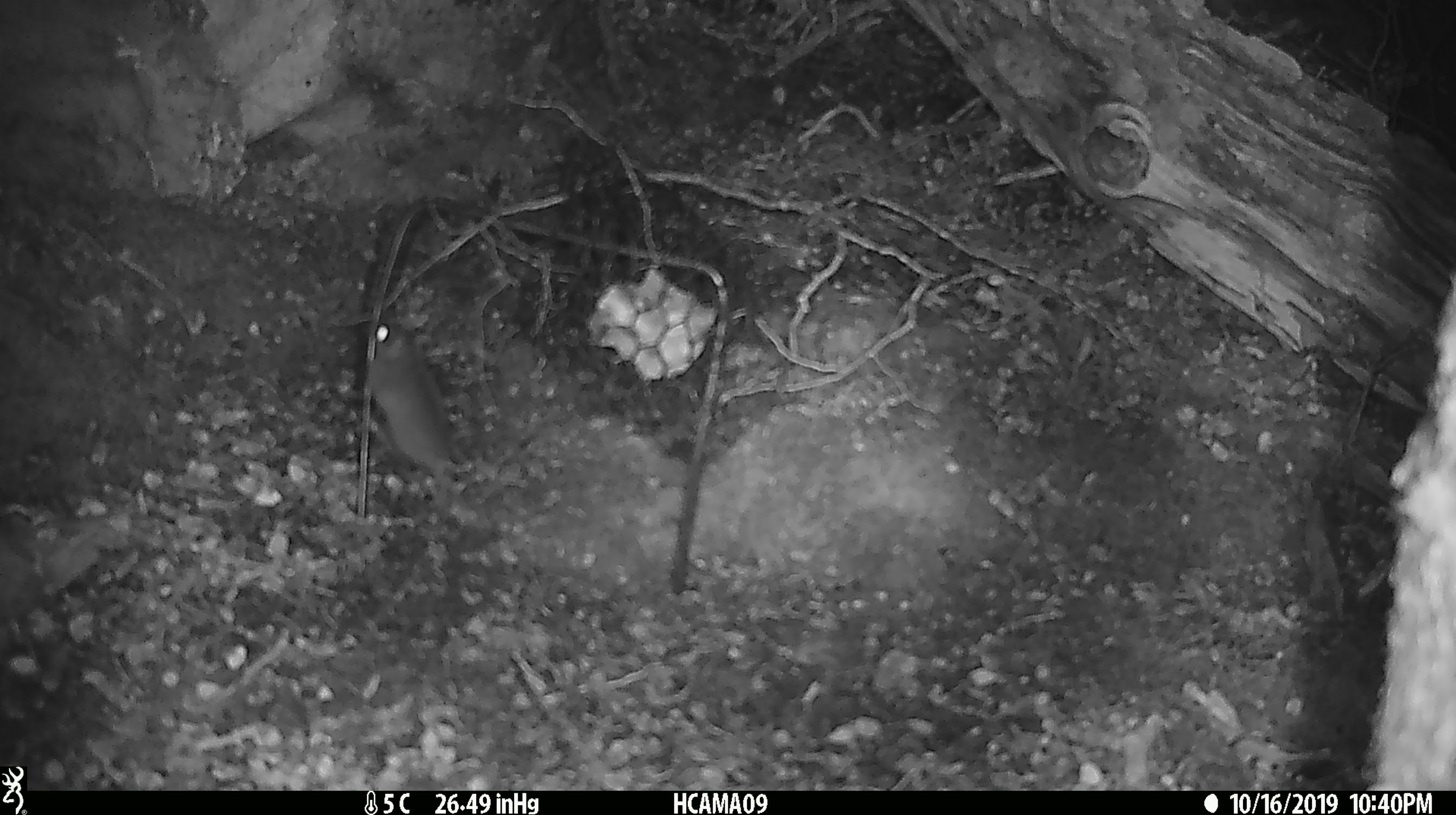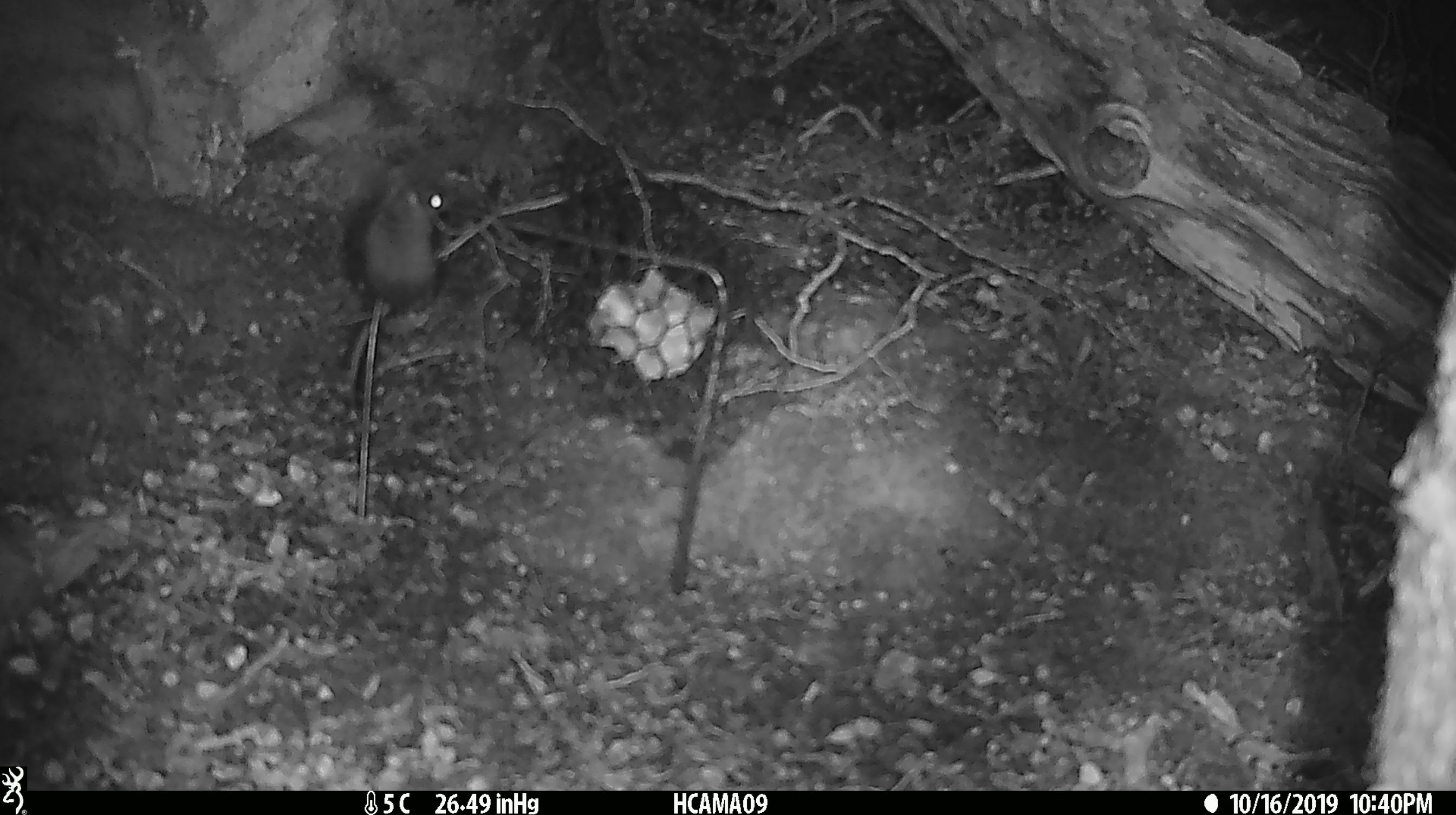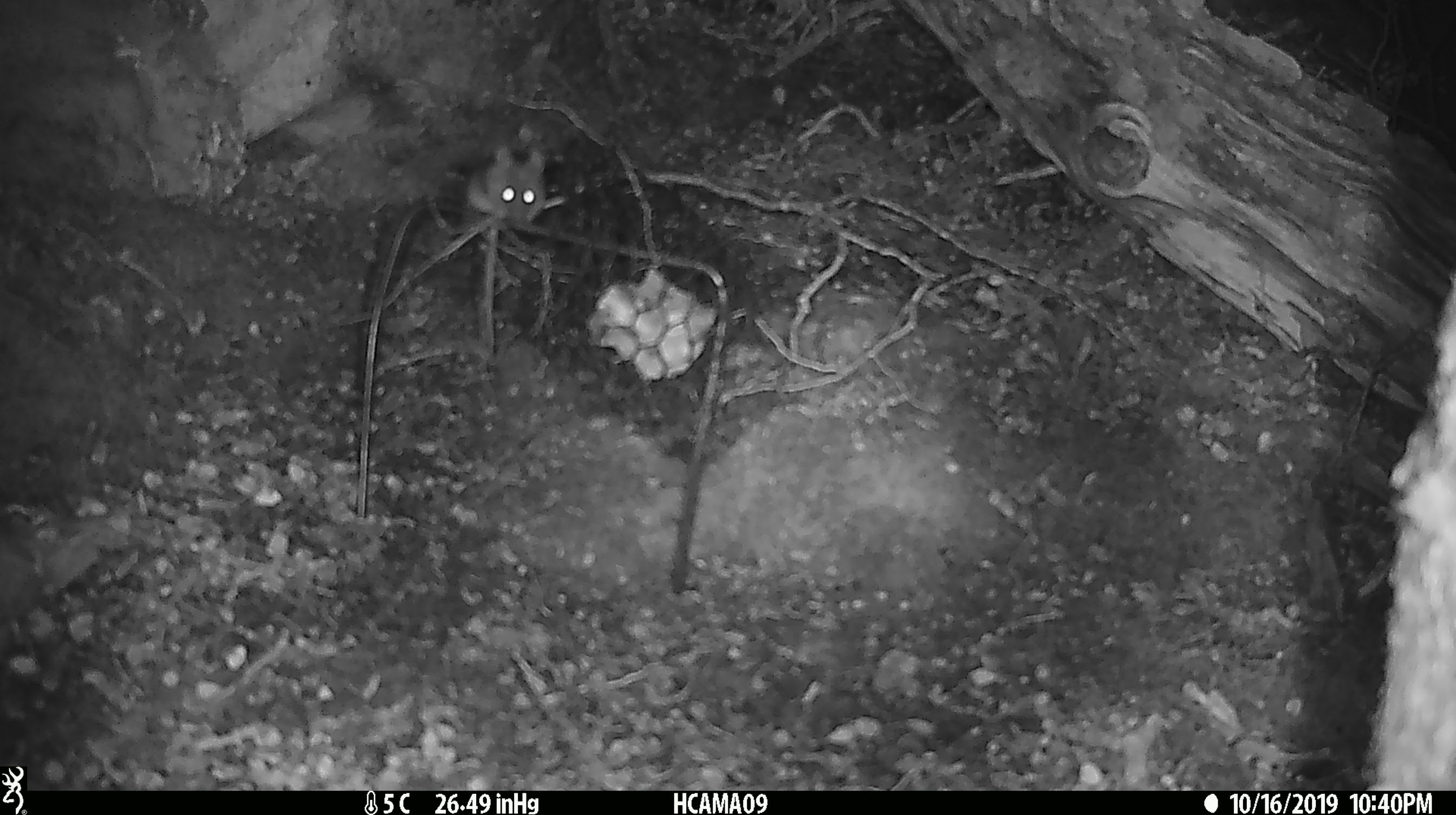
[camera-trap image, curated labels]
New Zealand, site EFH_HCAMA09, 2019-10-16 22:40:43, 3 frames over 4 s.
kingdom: Animalia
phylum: Chordata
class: Mammalia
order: Rodentia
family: Muridae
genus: Mus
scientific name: Mus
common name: mouse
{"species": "mouse (Mus)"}